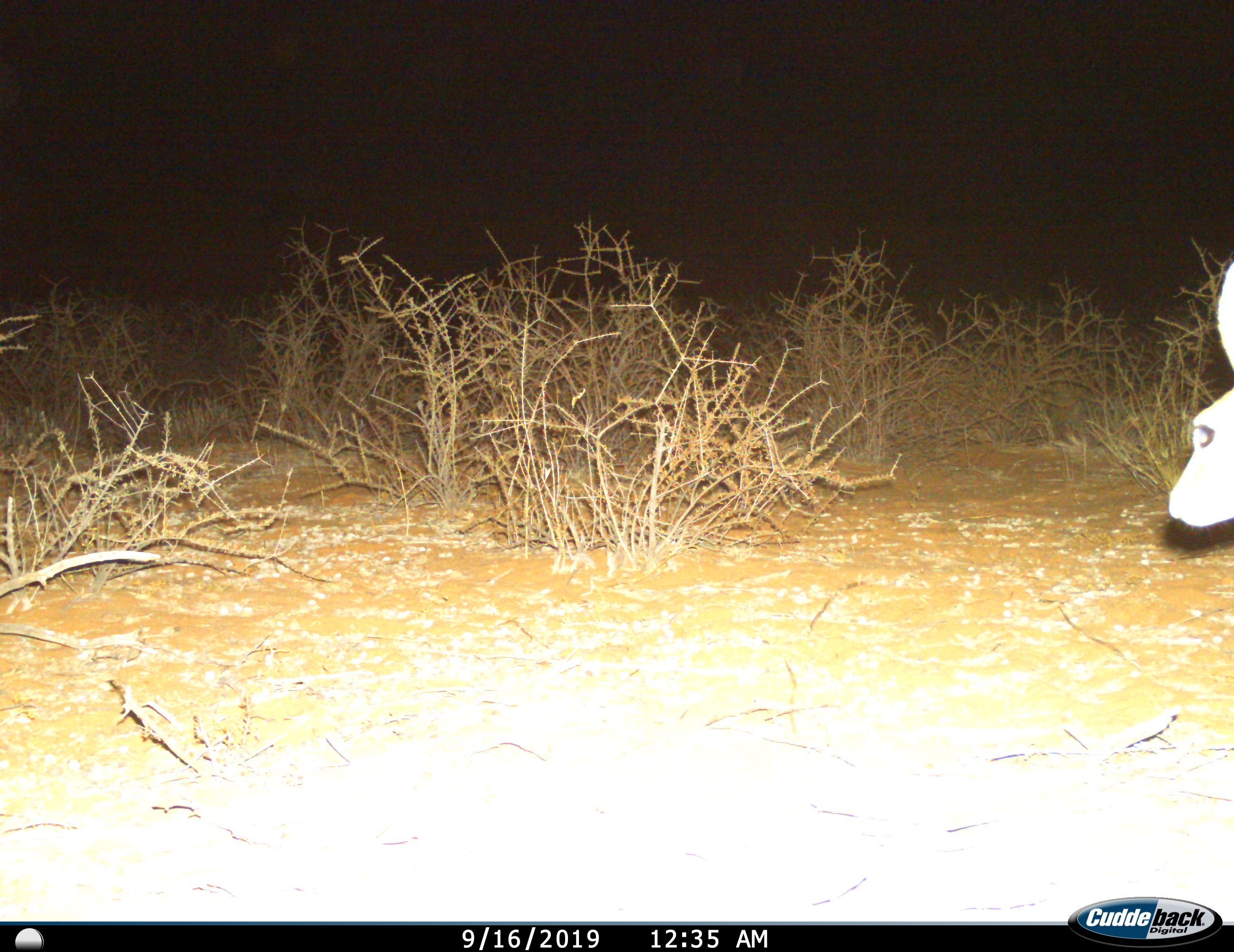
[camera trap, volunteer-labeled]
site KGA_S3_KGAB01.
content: unidentified animal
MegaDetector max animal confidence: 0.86